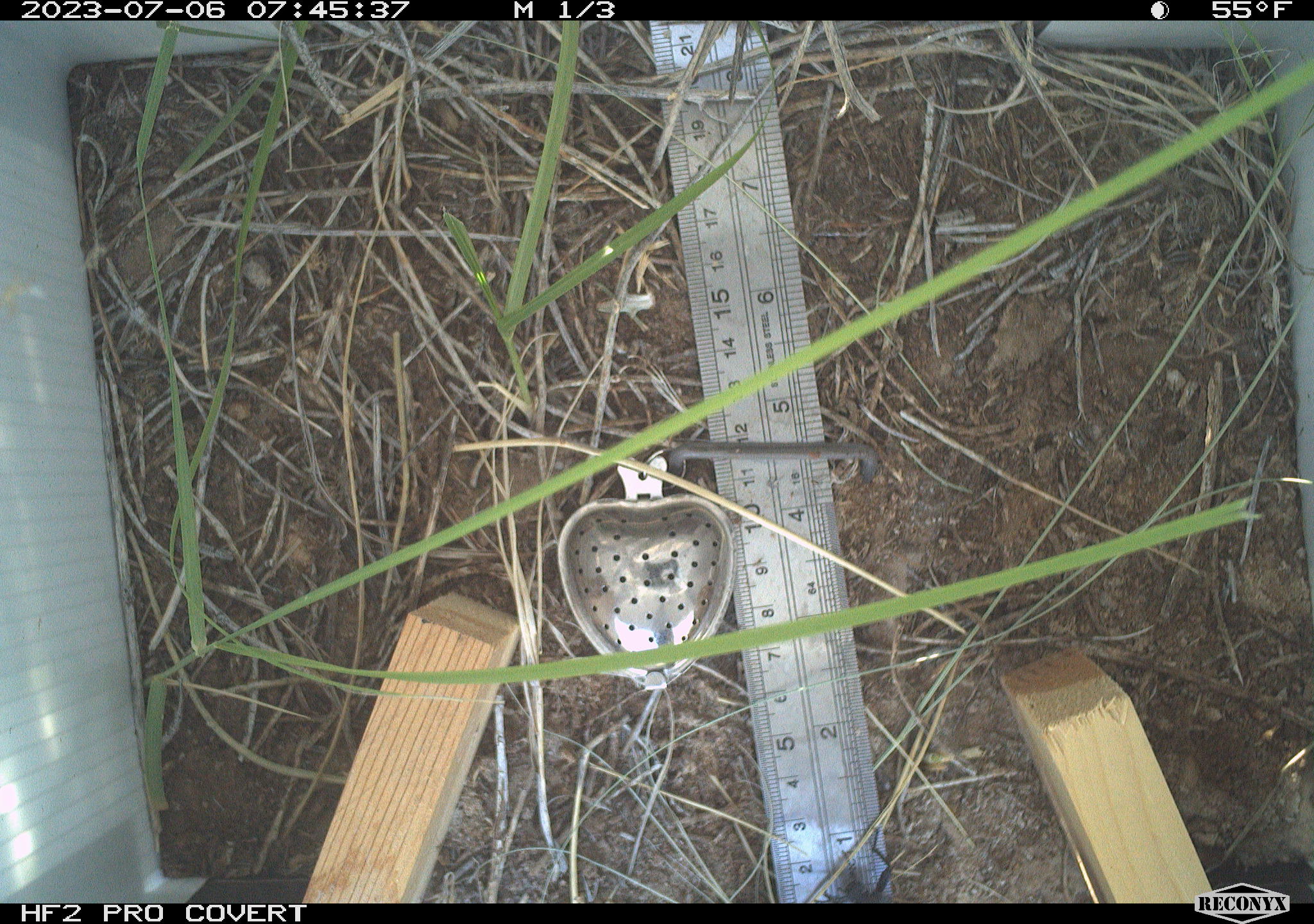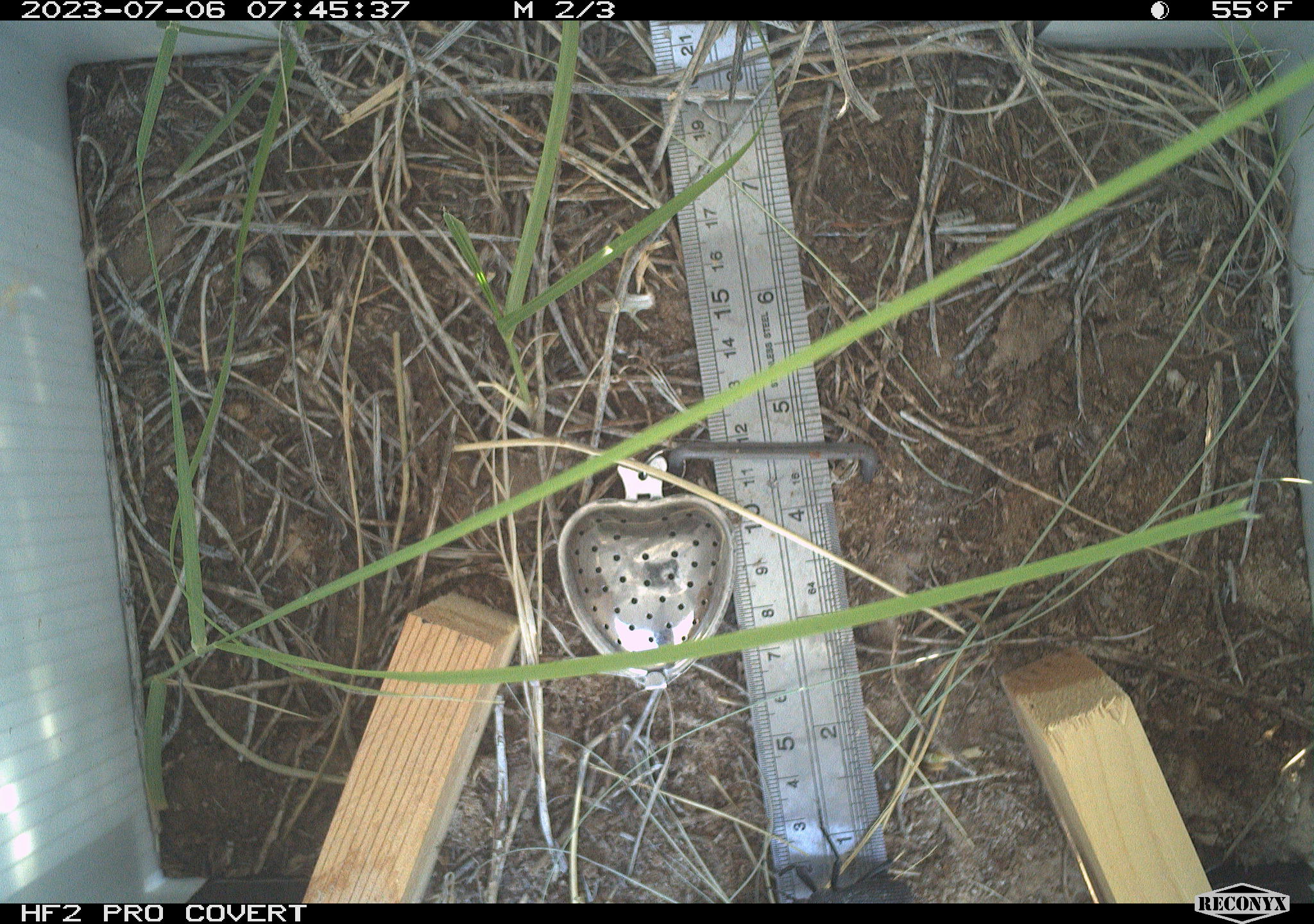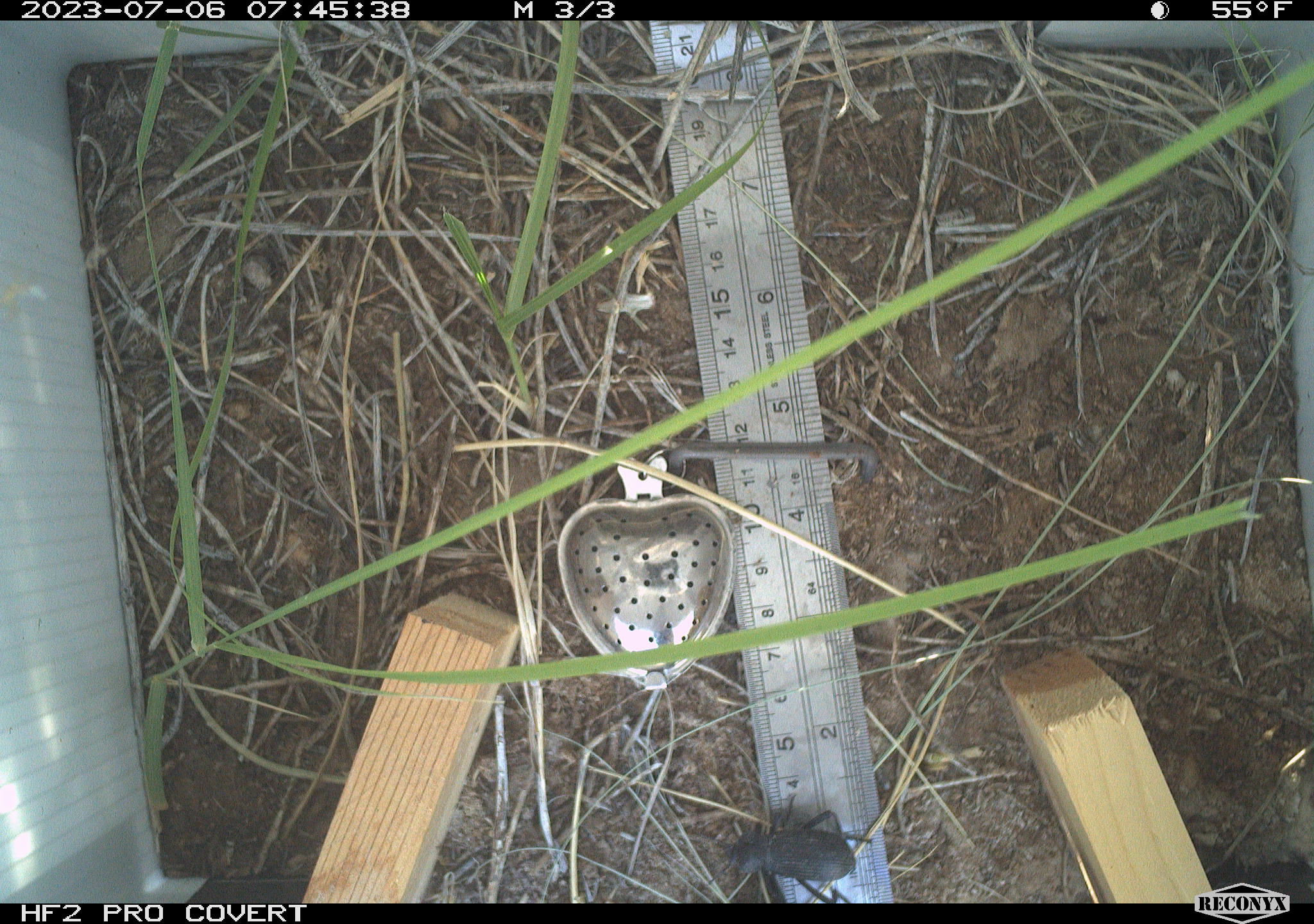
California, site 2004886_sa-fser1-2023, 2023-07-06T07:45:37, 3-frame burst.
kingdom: Animalia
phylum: Arthropoda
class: Insecta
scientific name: Insecta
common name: insect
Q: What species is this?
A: Insect (Insecta).